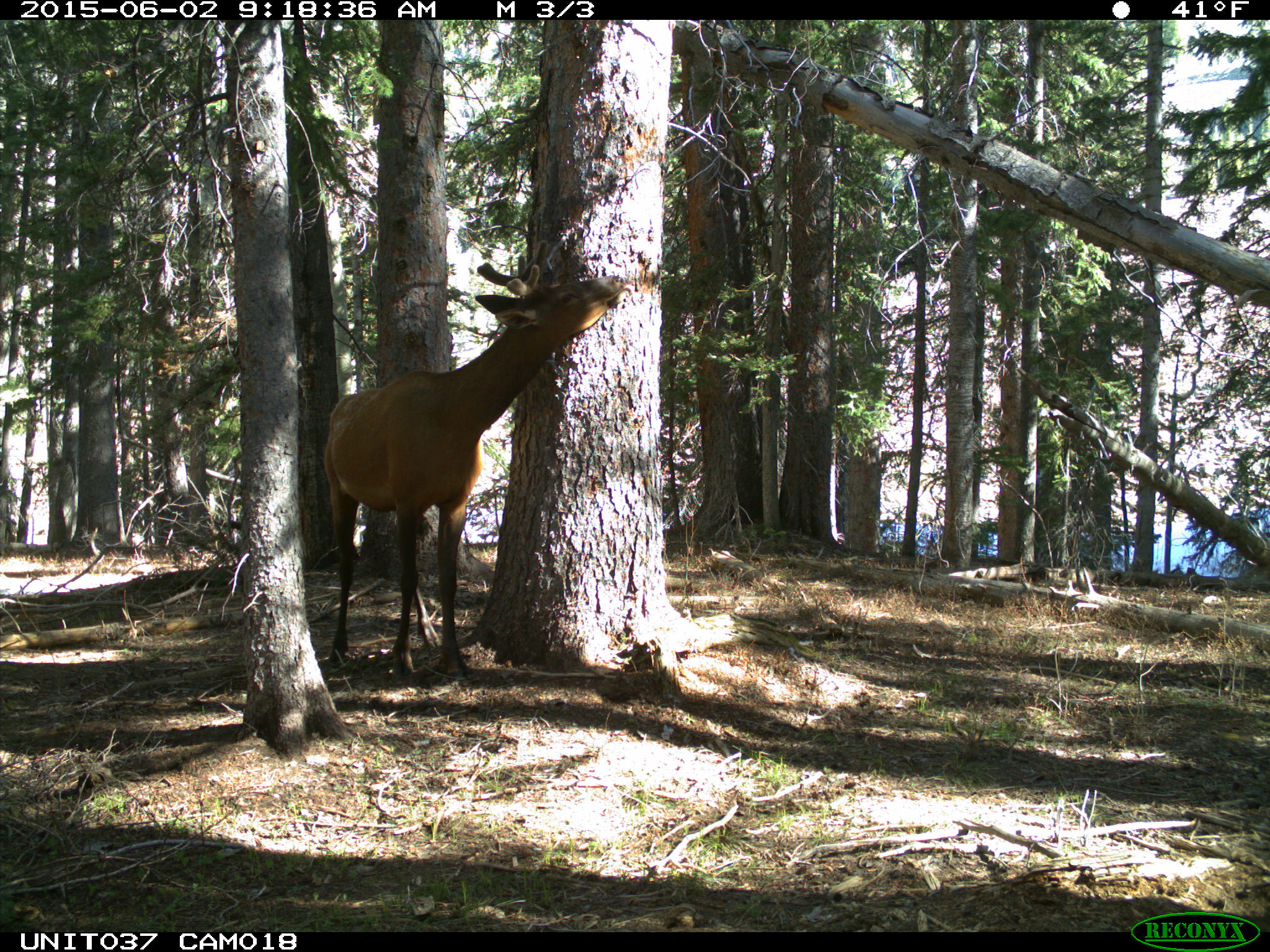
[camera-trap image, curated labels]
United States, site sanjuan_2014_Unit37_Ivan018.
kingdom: Animalia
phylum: Chordata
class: Mammalia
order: Artiodactyla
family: Cervidae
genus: Cervus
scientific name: Cervus elaphus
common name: red deer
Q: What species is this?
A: Cervus elaphus (red deer).